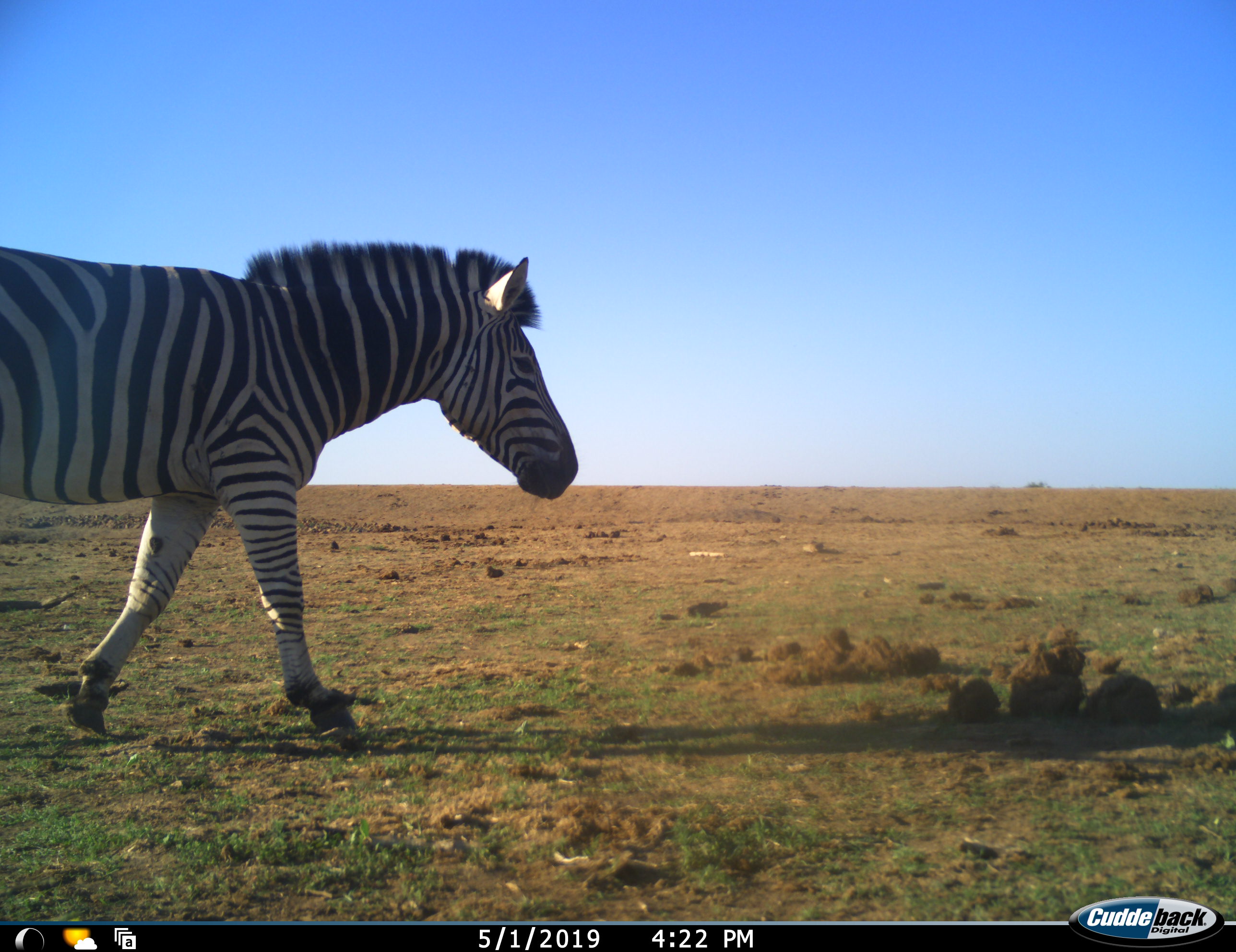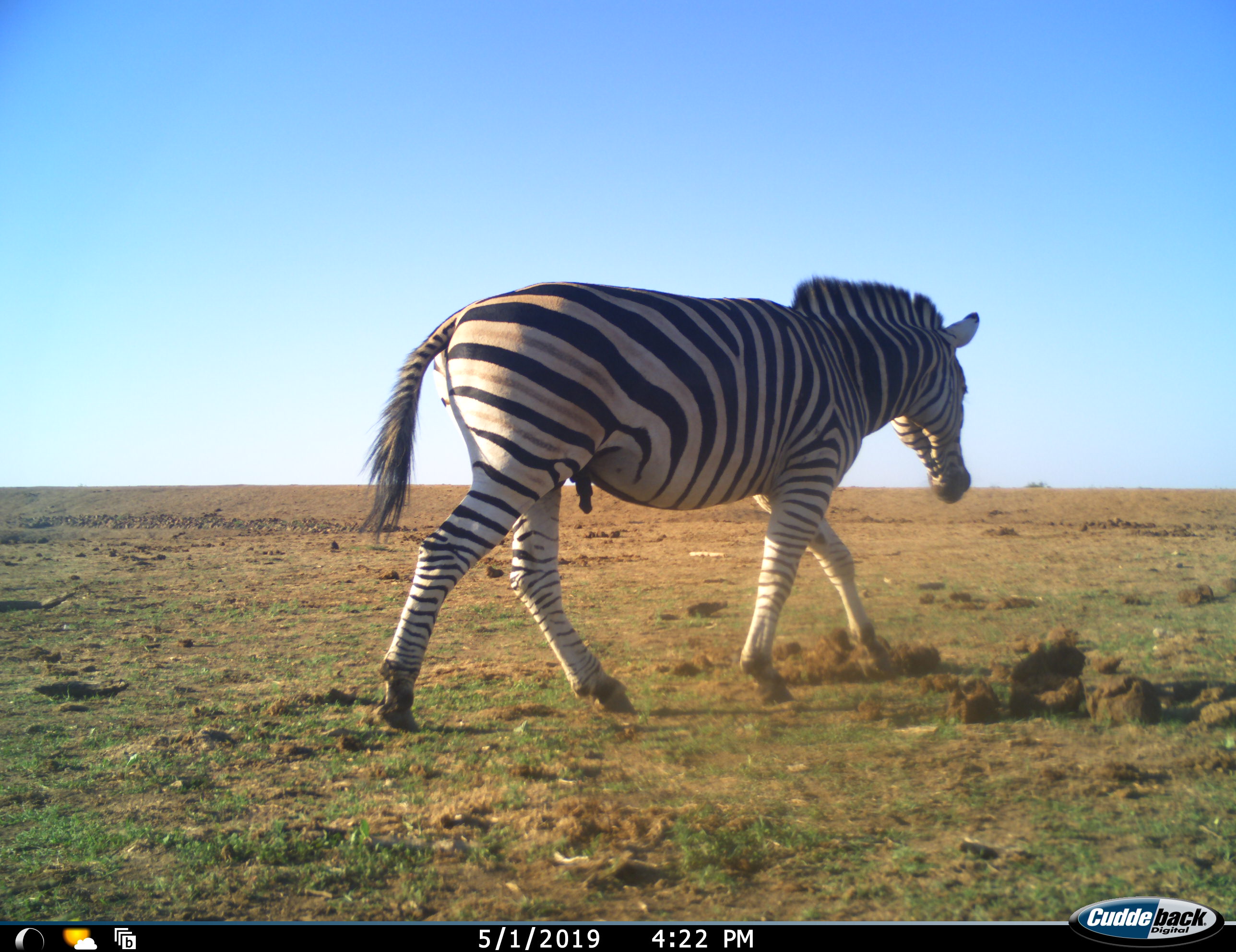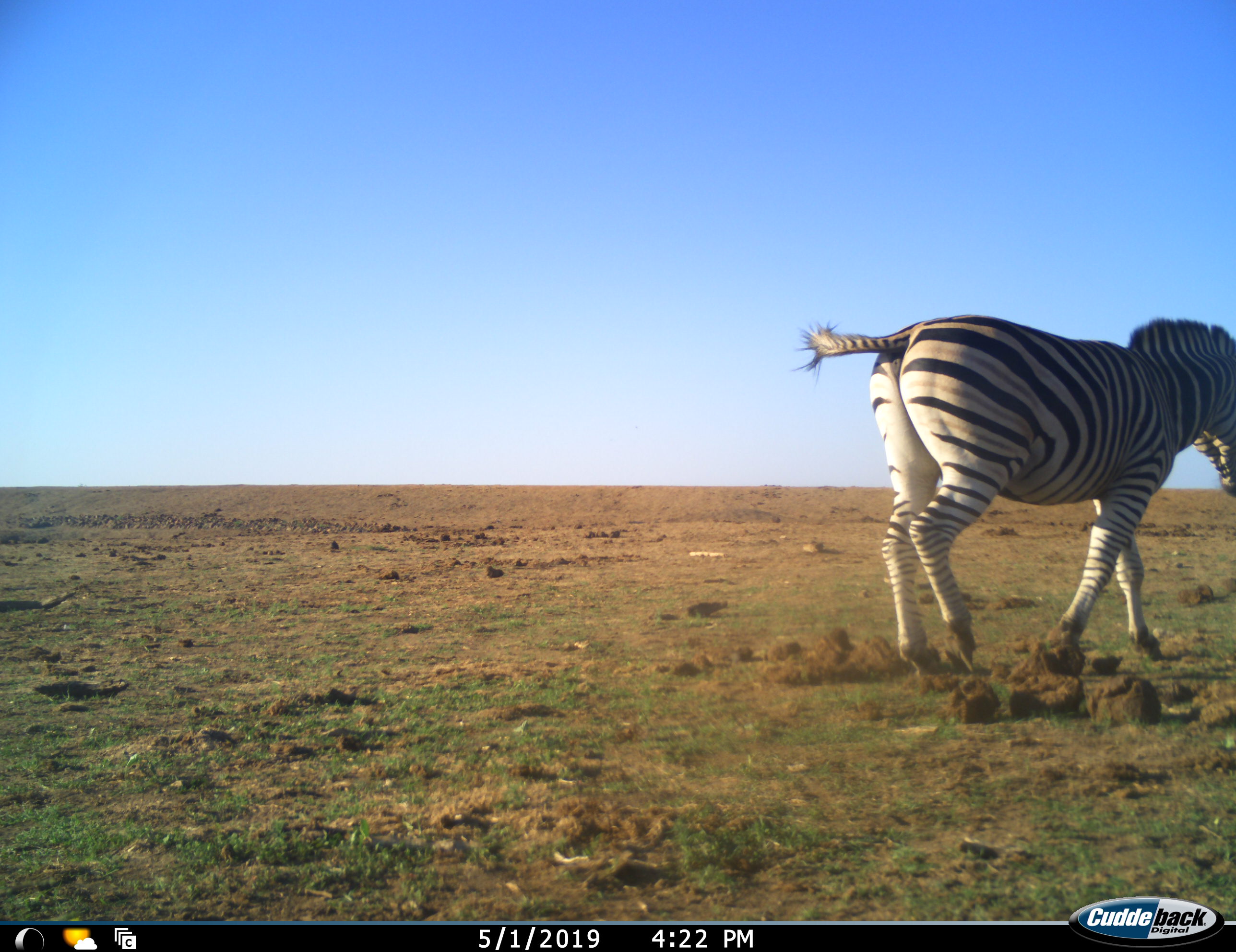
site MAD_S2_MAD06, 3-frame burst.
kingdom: Animalia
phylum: Chordata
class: Mammalia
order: Perissodactyla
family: Equidae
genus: Equus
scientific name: Equus quagga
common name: plains zebra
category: zebraplains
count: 1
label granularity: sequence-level